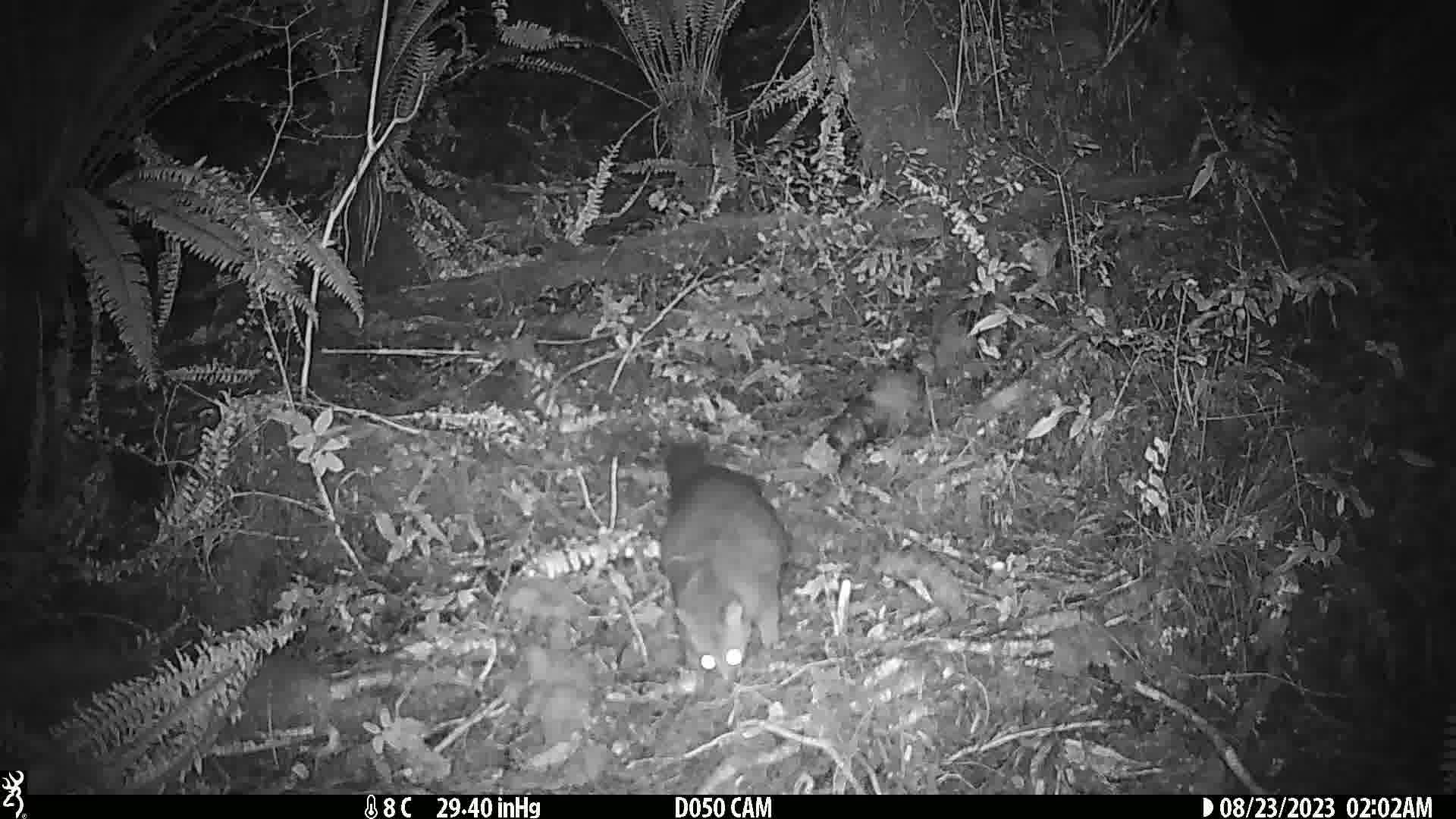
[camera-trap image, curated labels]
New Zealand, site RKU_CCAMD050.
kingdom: Animalia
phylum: Chordata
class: Mammalia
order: Diprotodontia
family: Phalangeridae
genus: Trichosurus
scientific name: Trichosurus vulpecula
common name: common brushtail possum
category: possum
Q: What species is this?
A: Possum (common brushtail possum) (Trichosurus vulpecula).